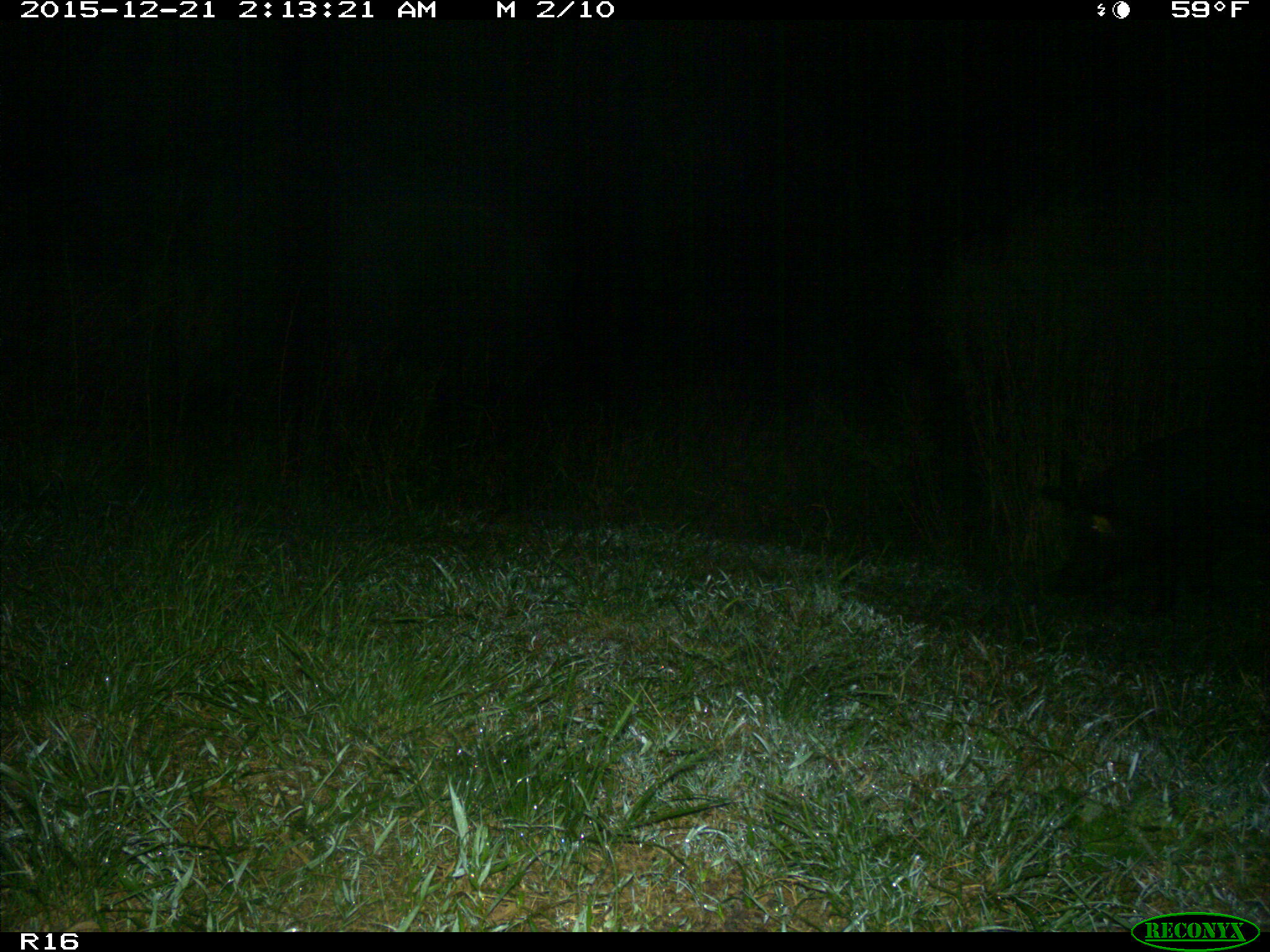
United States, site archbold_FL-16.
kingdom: Animalia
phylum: Chordata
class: Mammalia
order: Artiodactyla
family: Suidae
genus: Sus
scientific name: Sus scrofa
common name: wild boar